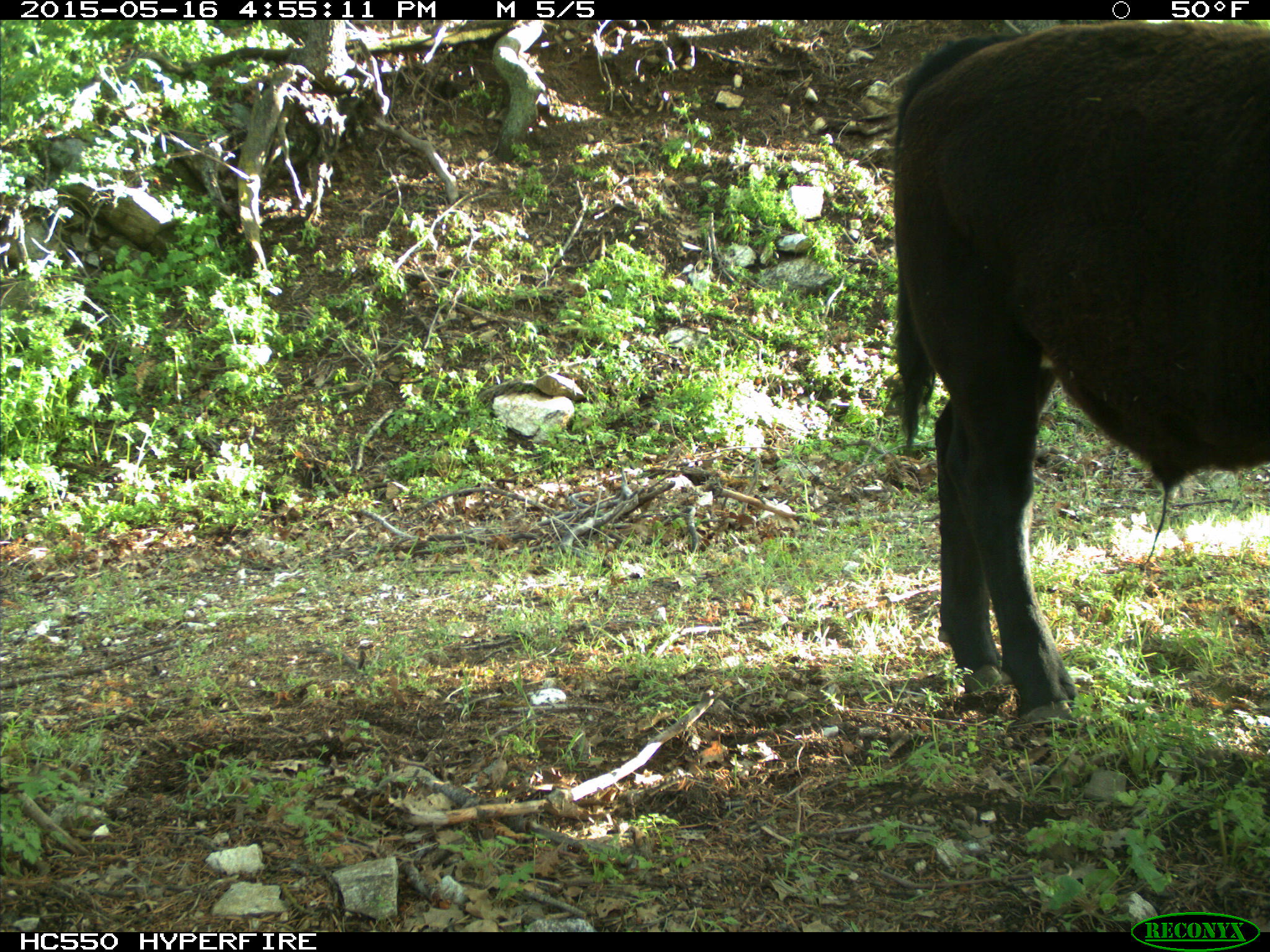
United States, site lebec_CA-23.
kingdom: Animalia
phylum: Chordata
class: Mammalia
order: Artiodactyla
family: Bovidae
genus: Bos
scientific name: Bos taurus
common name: domestic cow